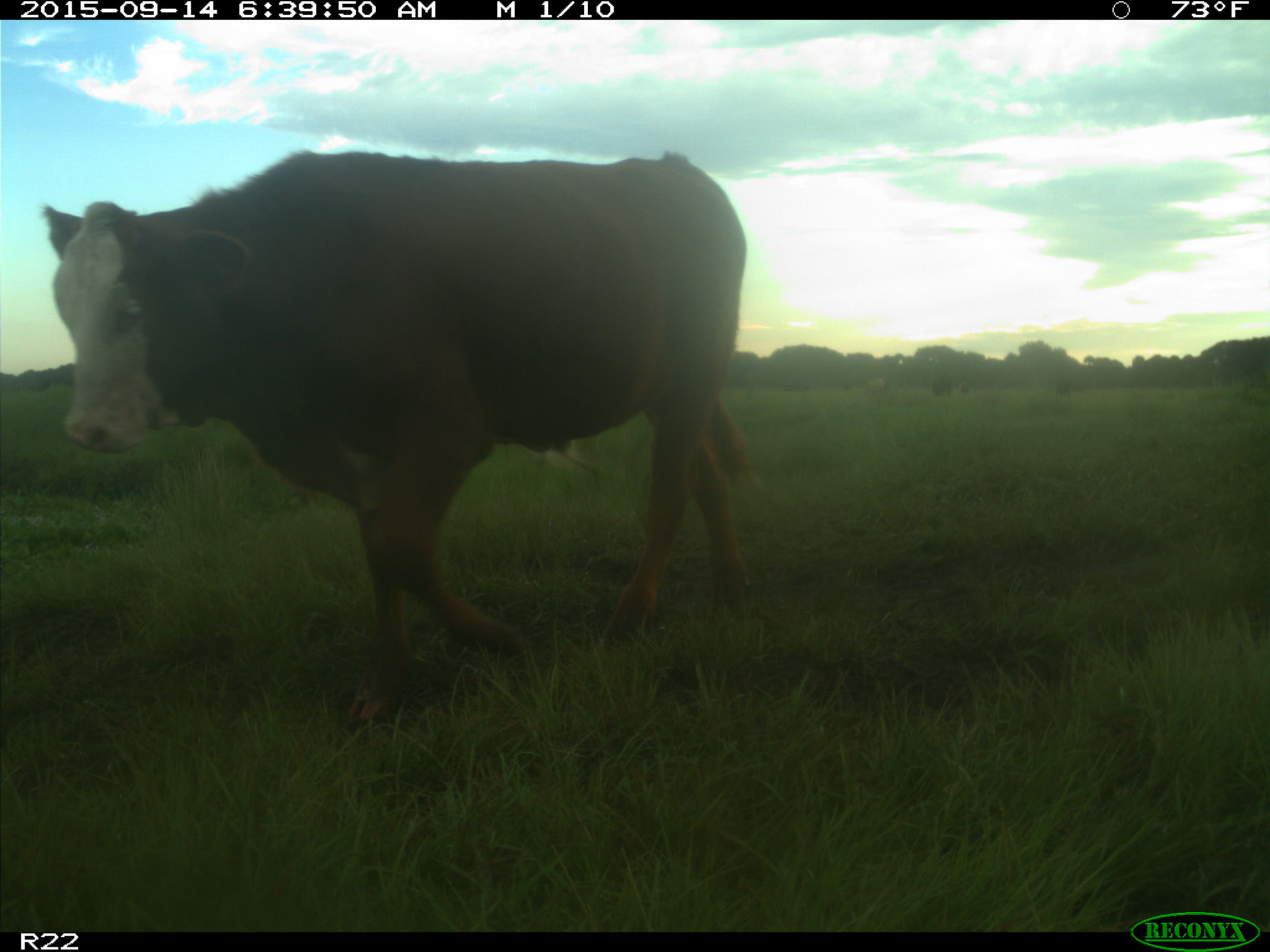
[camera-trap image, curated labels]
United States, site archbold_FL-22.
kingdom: Animalia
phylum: Chordata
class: Mammalia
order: Artiodactyla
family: Bovidae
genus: Bos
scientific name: Bos taurus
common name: domestic cow